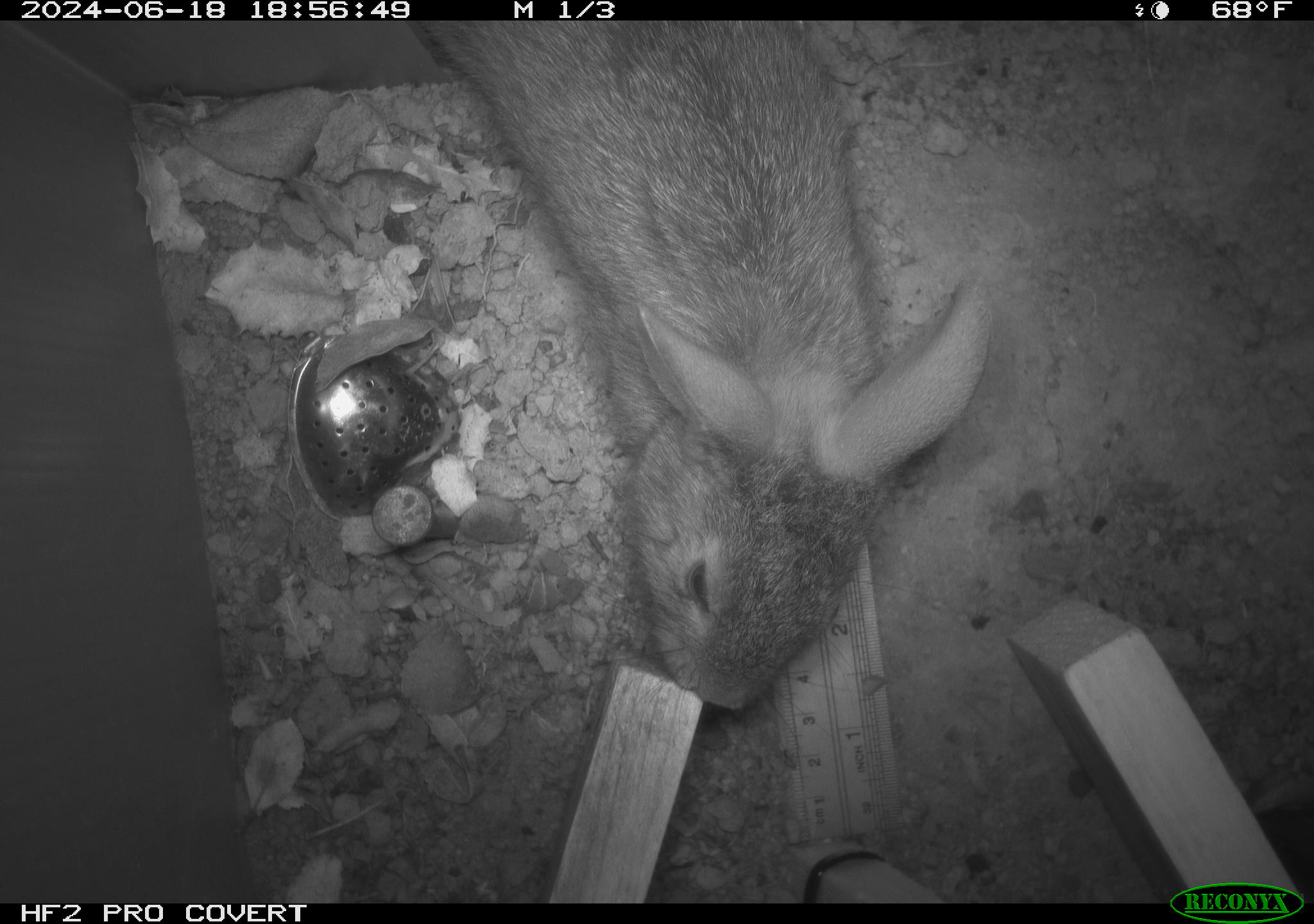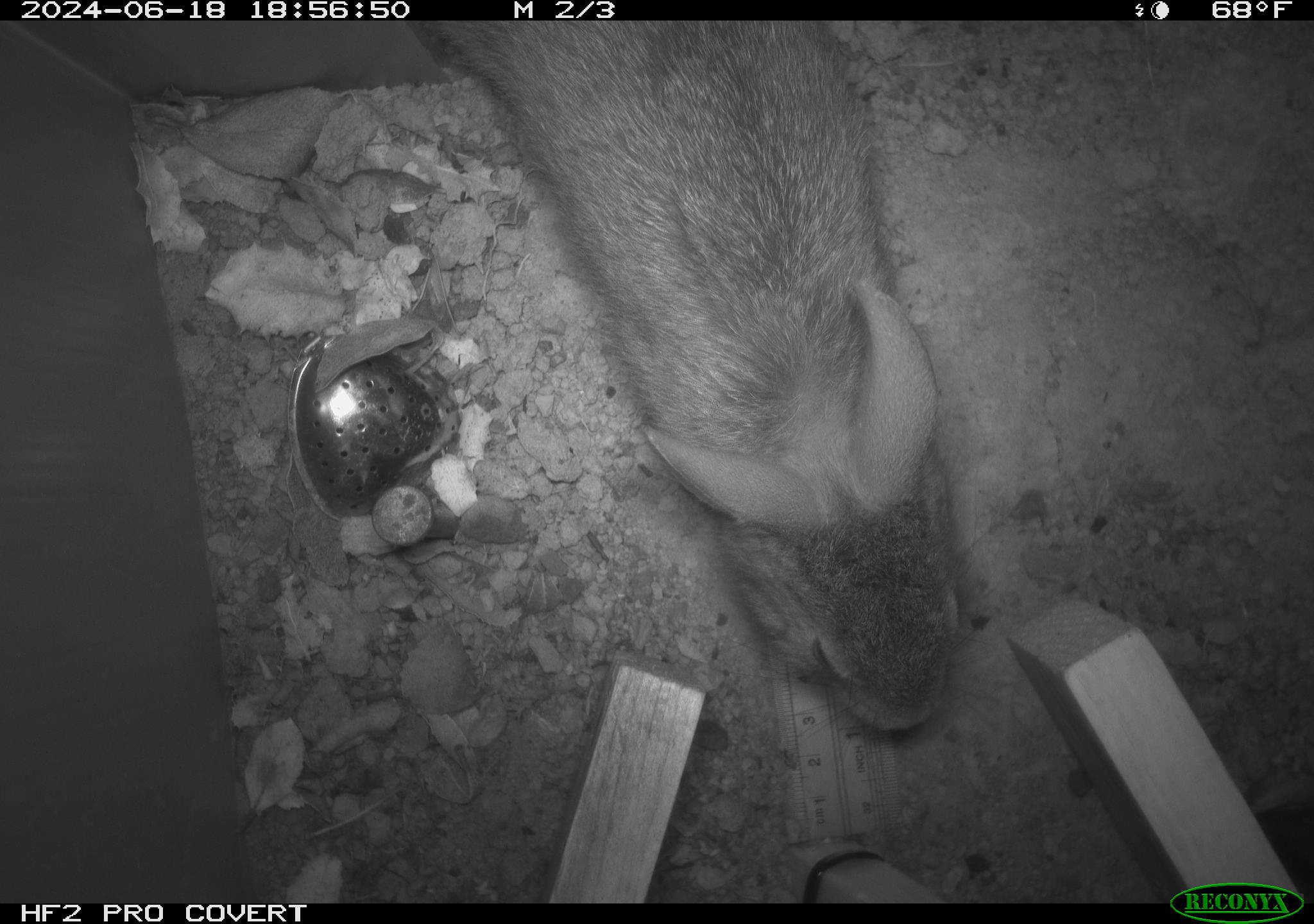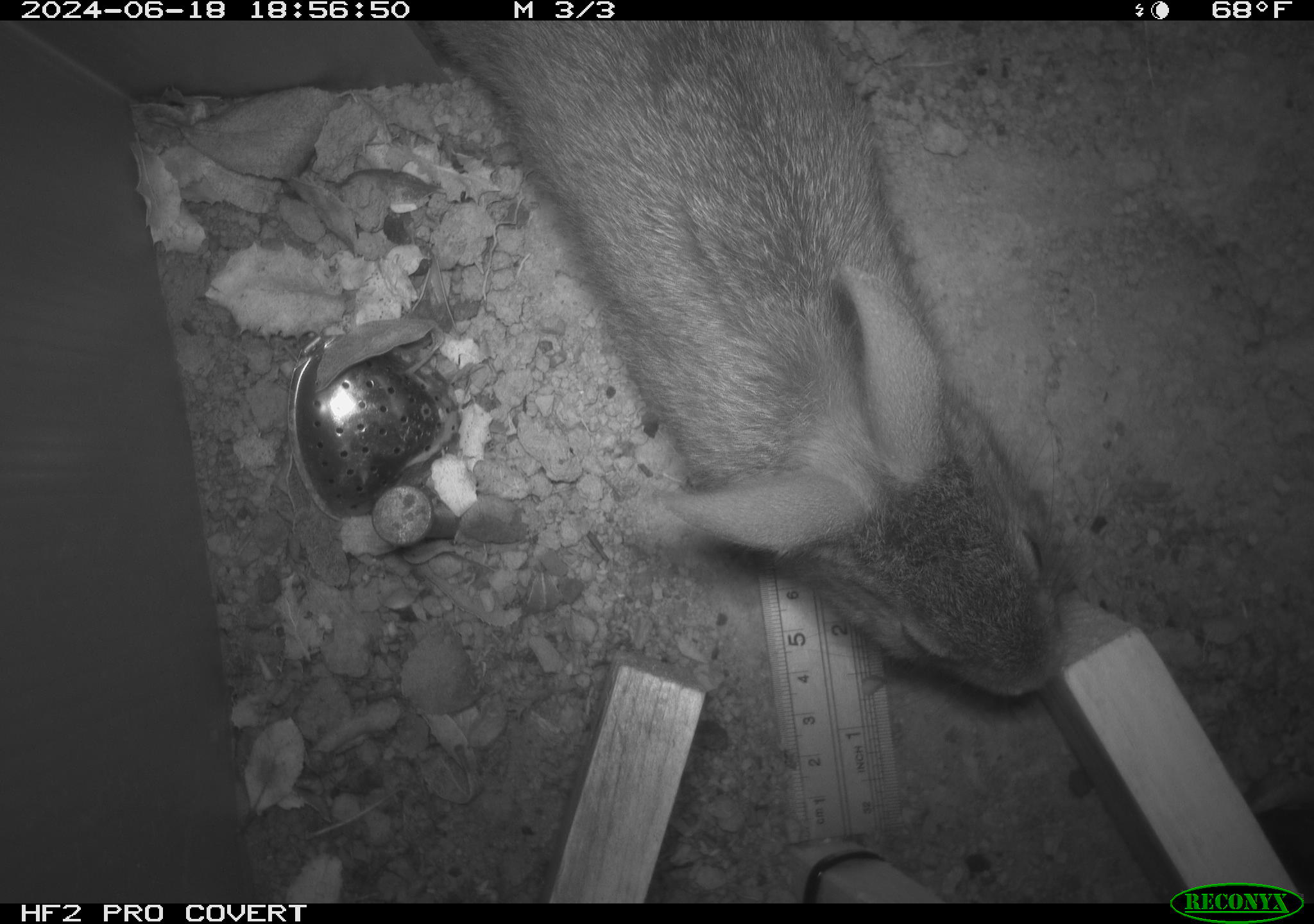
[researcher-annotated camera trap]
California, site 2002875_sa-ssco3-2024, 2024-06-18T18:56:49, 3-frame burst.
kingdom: Animalia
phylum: Chordata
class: Mammalia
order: Lagomorpha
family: Leporidae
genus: Sylvilagus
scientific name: Sylvilagus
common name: cottontail rabbits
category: sylvilagus species